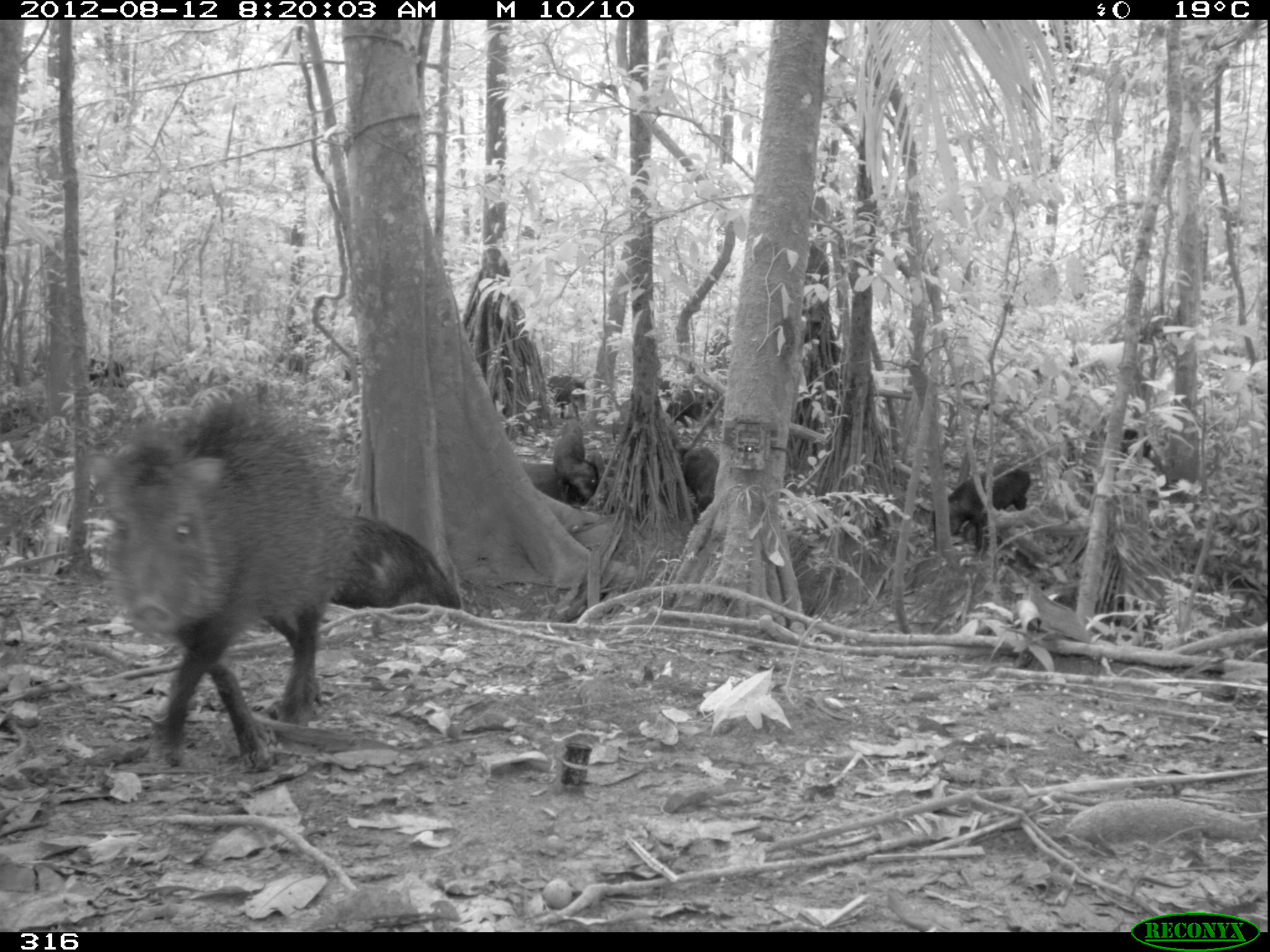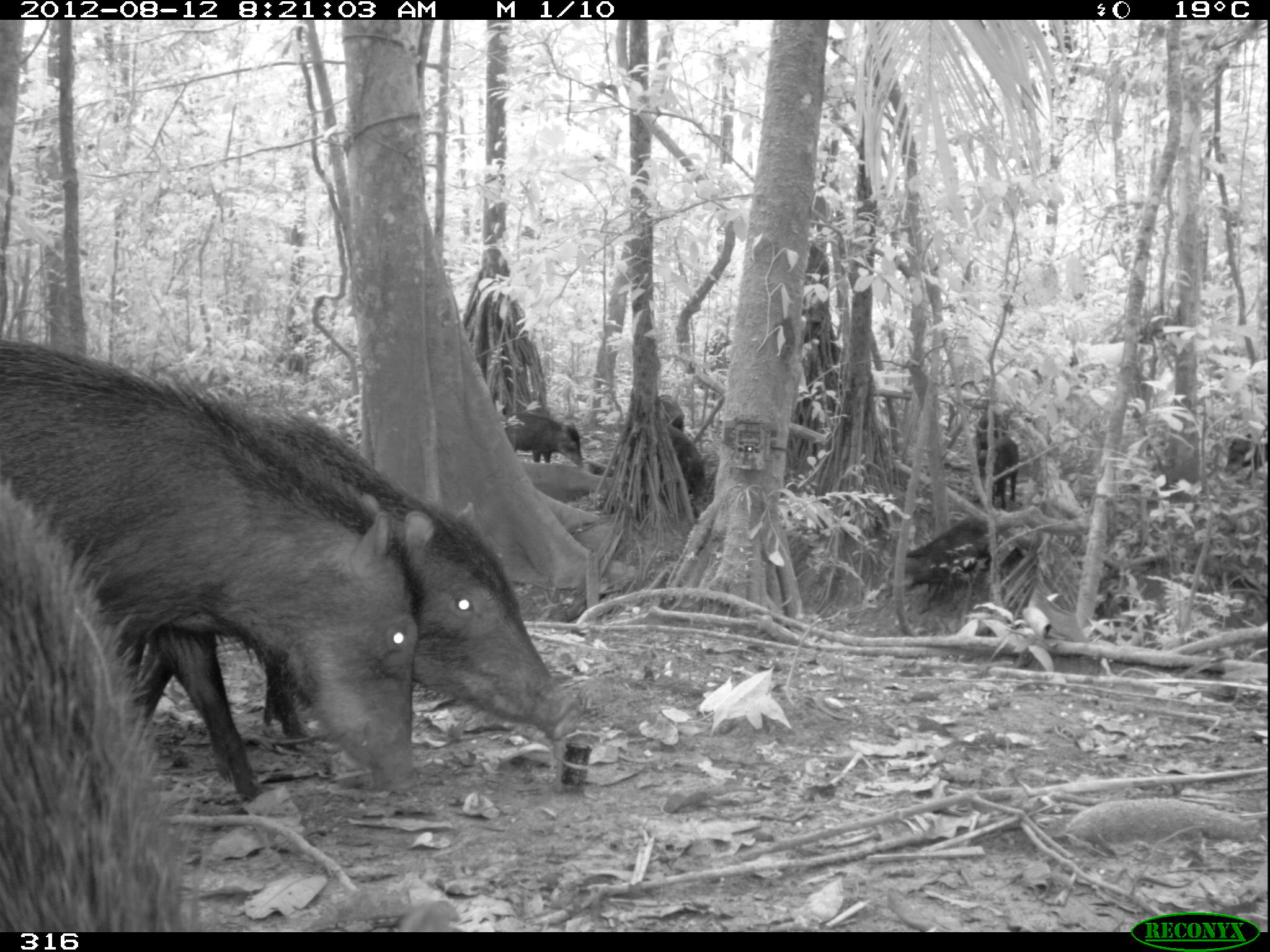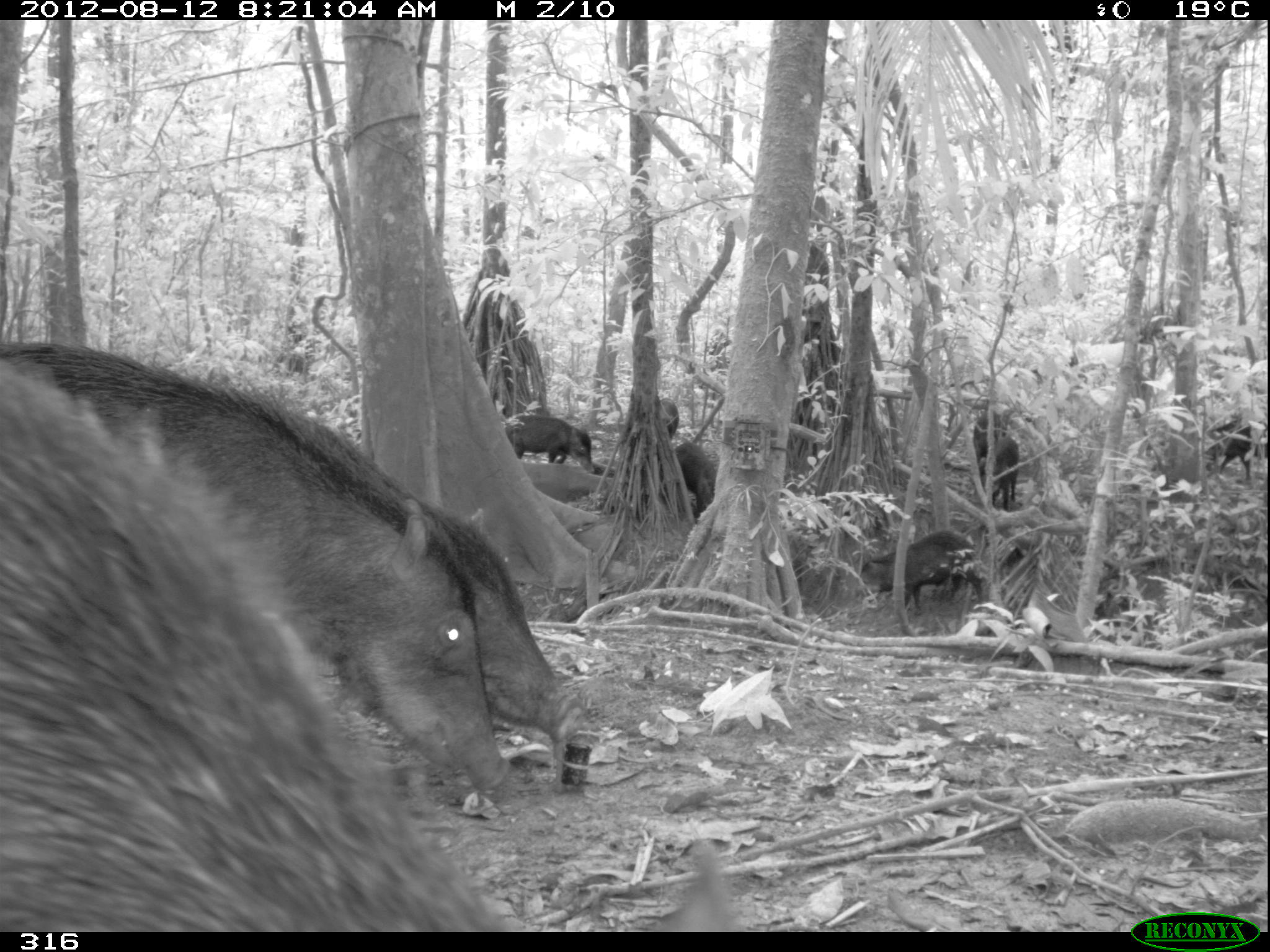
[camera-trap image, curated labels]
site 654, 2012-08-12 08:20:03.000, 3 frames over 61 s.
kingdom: Animalia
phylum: Chordata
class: Mammalia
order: Artiodactyla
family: Tayassuidae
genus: Tayassu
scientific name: Tayassu pecari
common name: white-lipped peccary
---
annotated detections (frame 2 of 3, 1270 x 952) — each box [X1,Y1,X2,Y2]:
tayassu pecari: [0,336,424,801]; [132,385,580,748]; [0,471,217,932]; [883,513,1024,611]; [504,411,584,467]; [978,435,1019,510]; [667,424,705,499]; [1224,432,1270,483]; [976,410,1008,449]; [659,394,685,434]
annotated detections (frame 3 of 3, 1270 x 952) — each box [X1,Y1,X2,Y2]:
tayassu pecari: [1,359,750,931]; [0,340,522,790]; [186,378,585,743]; [856,530,984,616]; [504,412,594,478]; [978,435,1020,510]; [675,442,716,518]; [1219,423,1267,480]; [1205,415,1251,471]; [973,409,1007,466]; [660,398,679,441]